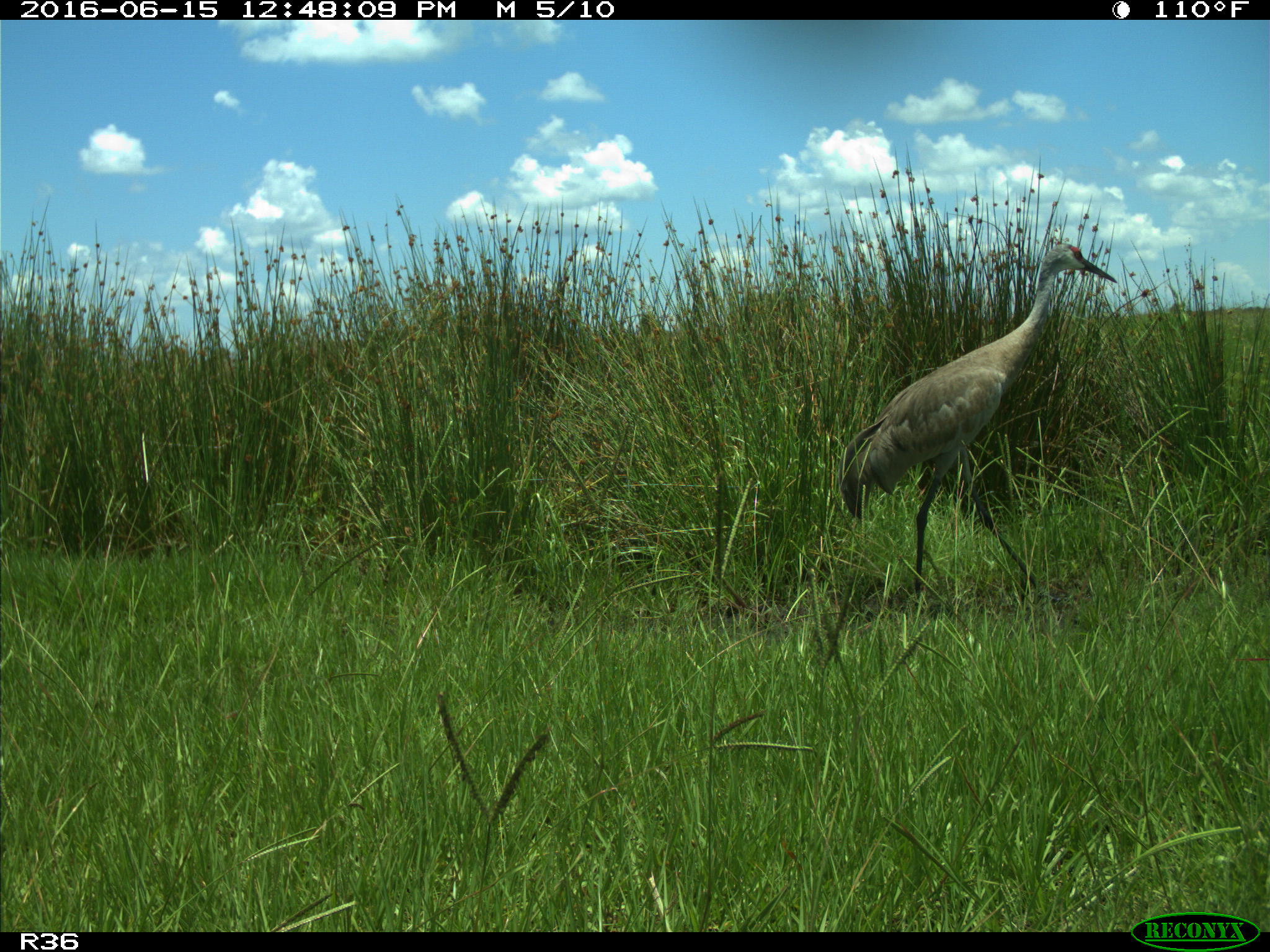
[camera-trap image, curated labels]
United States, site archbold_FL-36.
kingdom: Animalia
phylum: Chordata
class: Aves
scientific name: Aves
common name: birds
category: unidentified bird